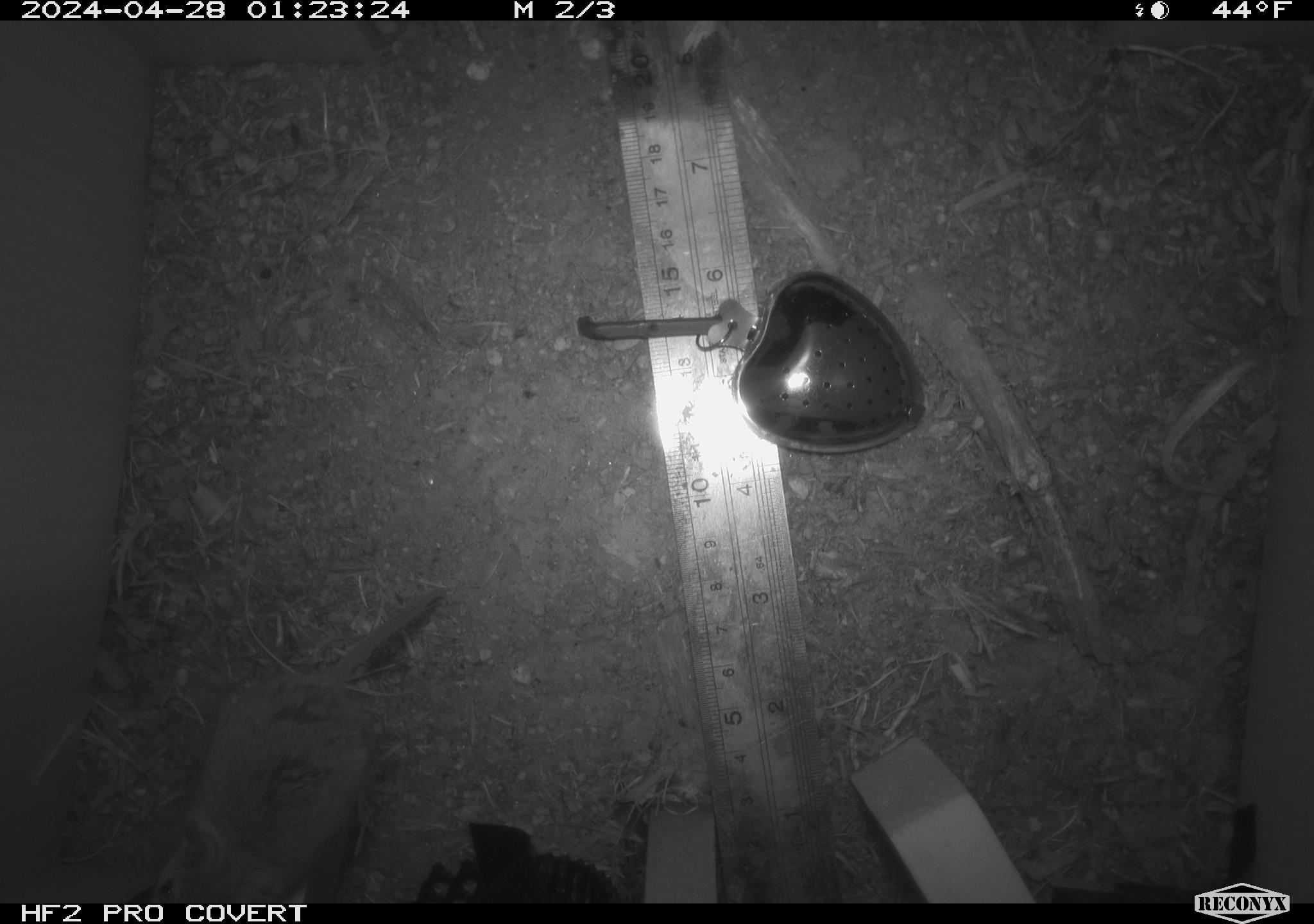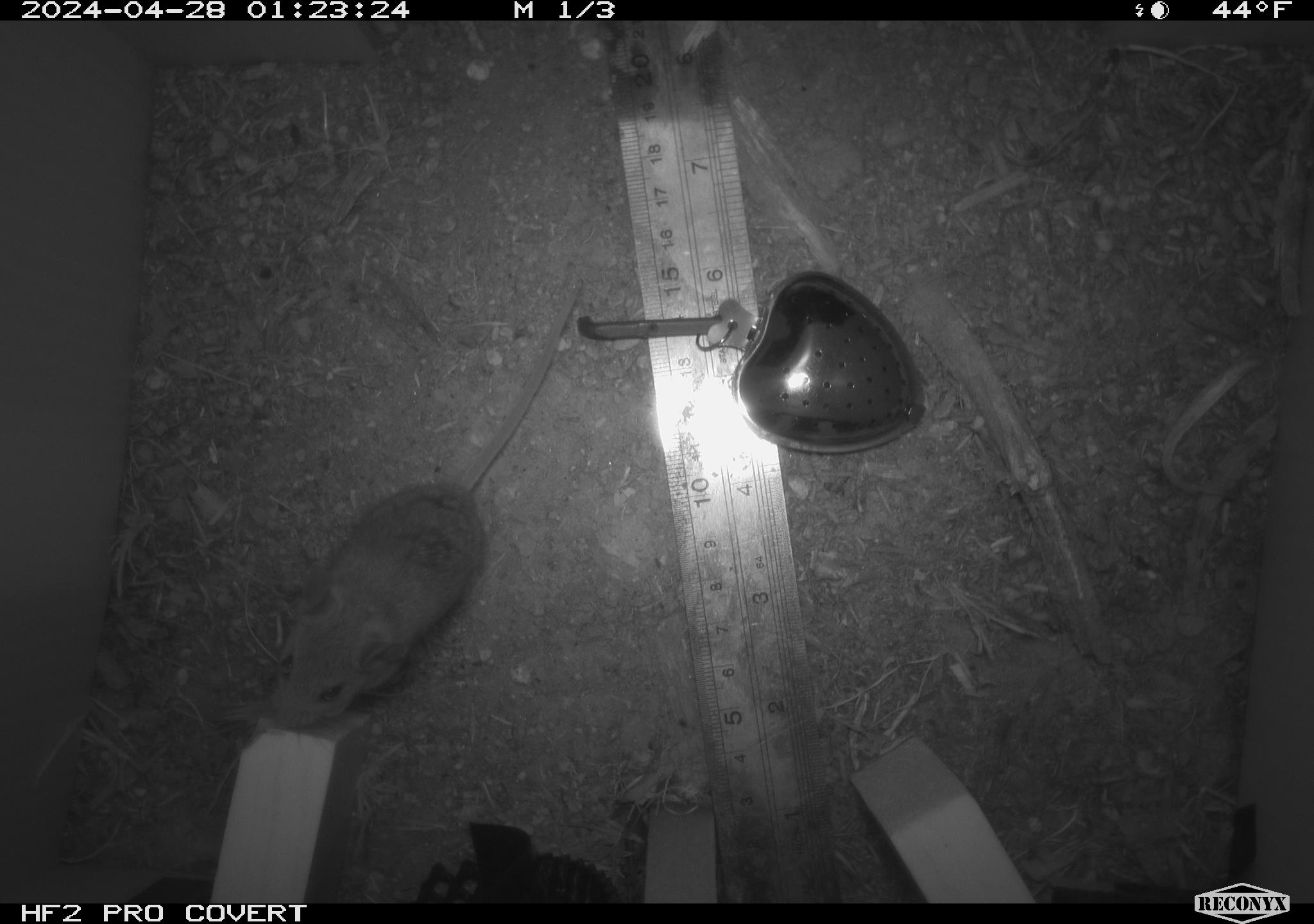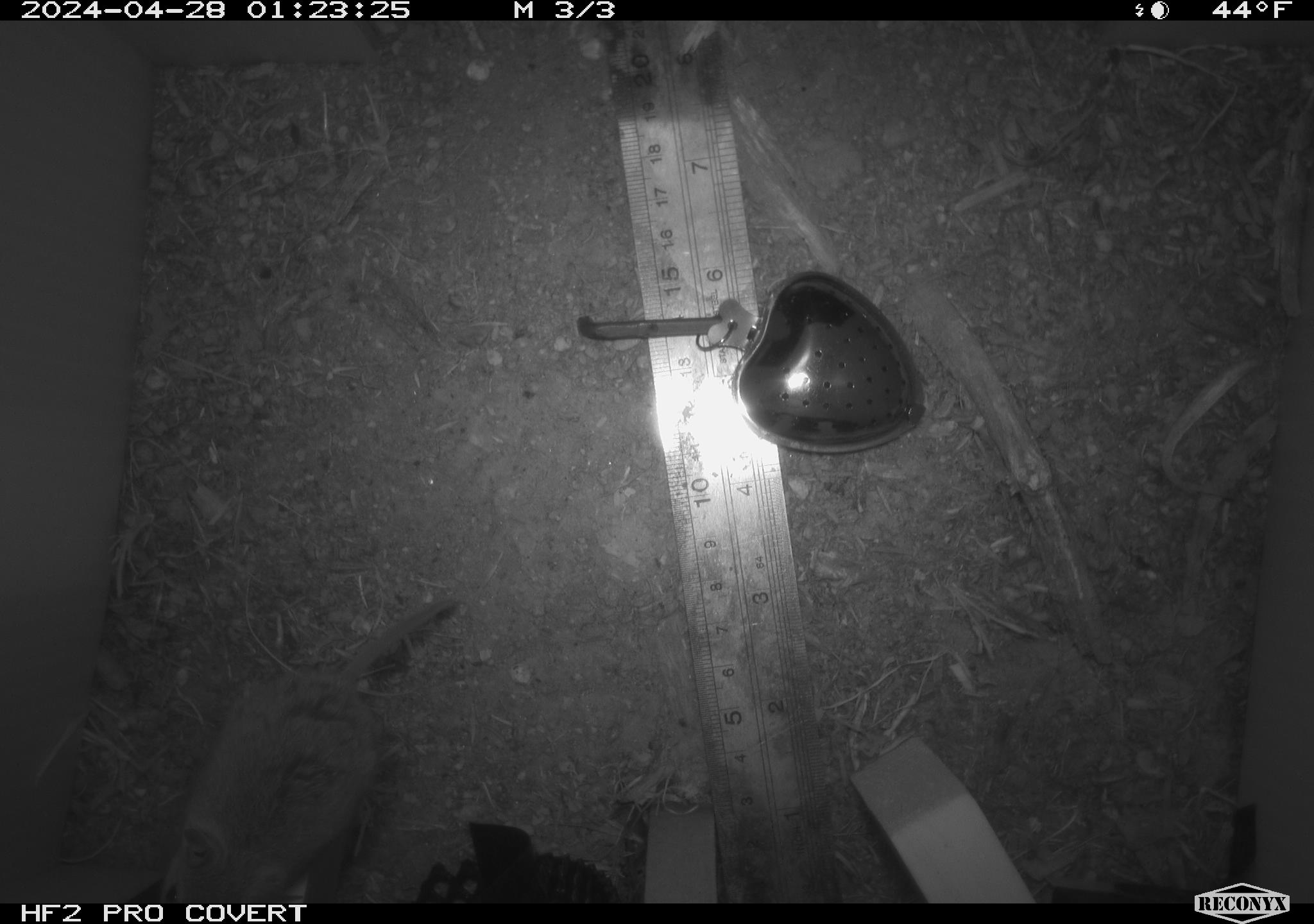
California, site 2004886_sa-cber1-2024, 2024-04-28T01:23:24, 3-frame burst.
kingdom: Animalia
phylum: Chordata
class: Mammalia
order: Rodentia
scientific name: Rodentia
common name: mouse species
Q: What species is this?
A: Mouse species (Rodentia).